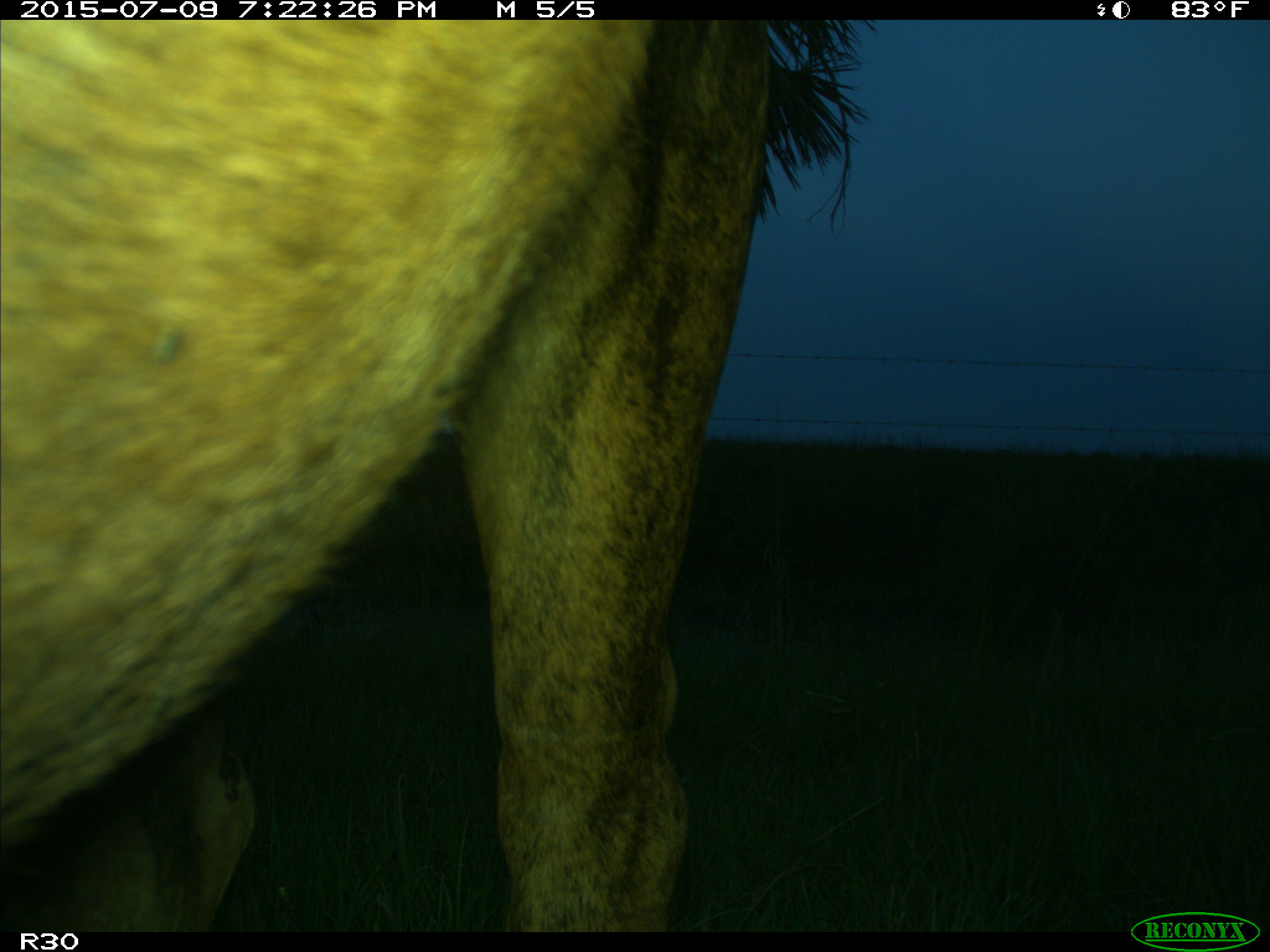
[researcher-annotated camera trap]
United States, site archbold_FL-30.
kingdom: Animalia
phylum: Chordata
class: Mammalia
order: Artiodactyla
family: Bovidae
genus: Bos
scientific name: Bos taurus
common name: domestic cow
Bos taurus (domestic cow).